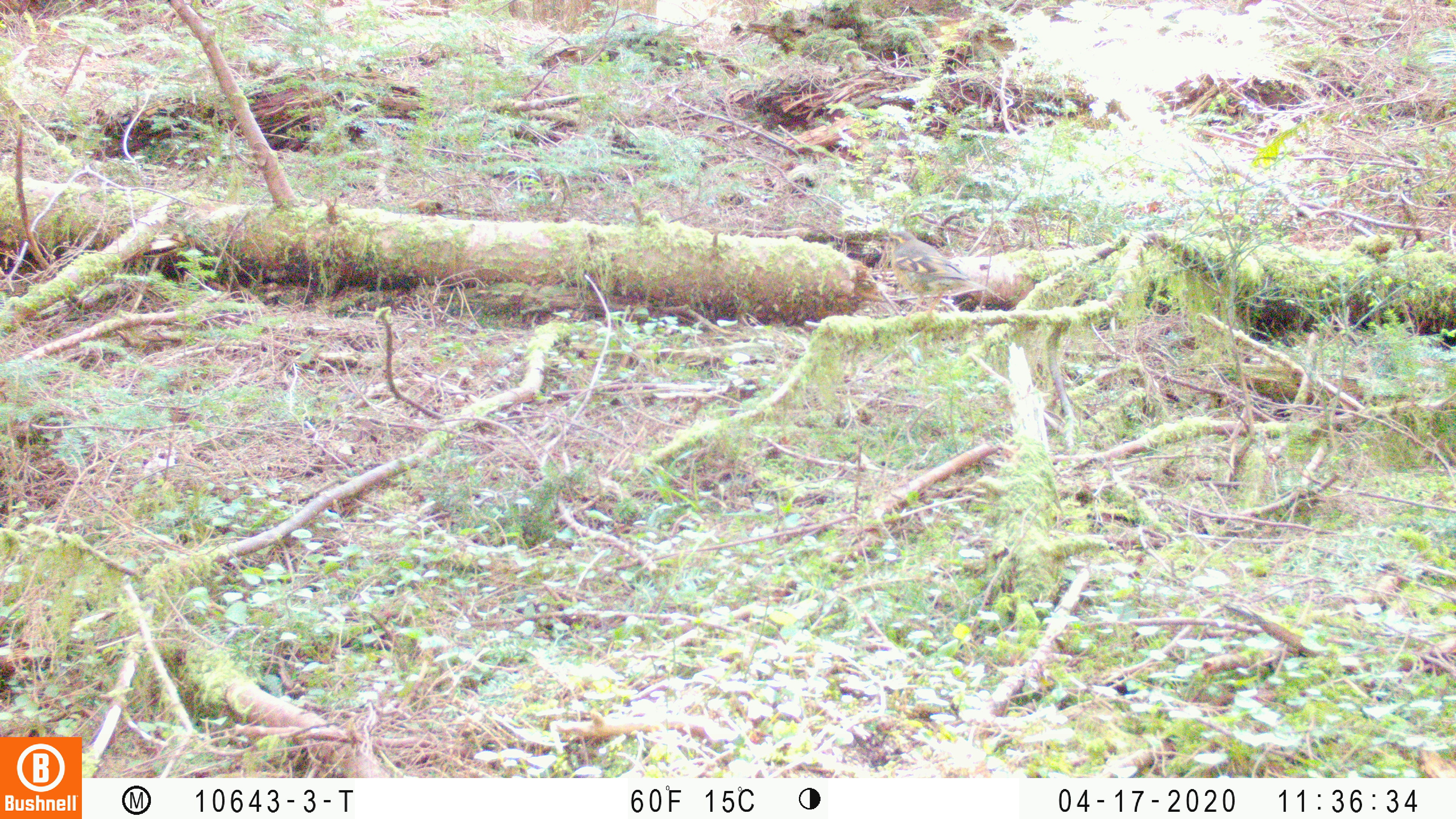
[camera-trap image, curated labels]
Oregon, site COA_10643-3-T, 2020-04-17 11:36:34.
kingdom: Animalia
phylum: Chordata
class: Aves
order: Passeriformes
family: Turdidae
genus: Ixoreus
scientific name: Ixoreus naevius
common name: varied thrush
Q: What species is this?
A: Varied thrush (Ixoreus naevius).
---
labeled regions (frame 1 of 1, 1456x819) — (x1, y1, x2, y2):
varied thrush: (884, 227, 996, 326)